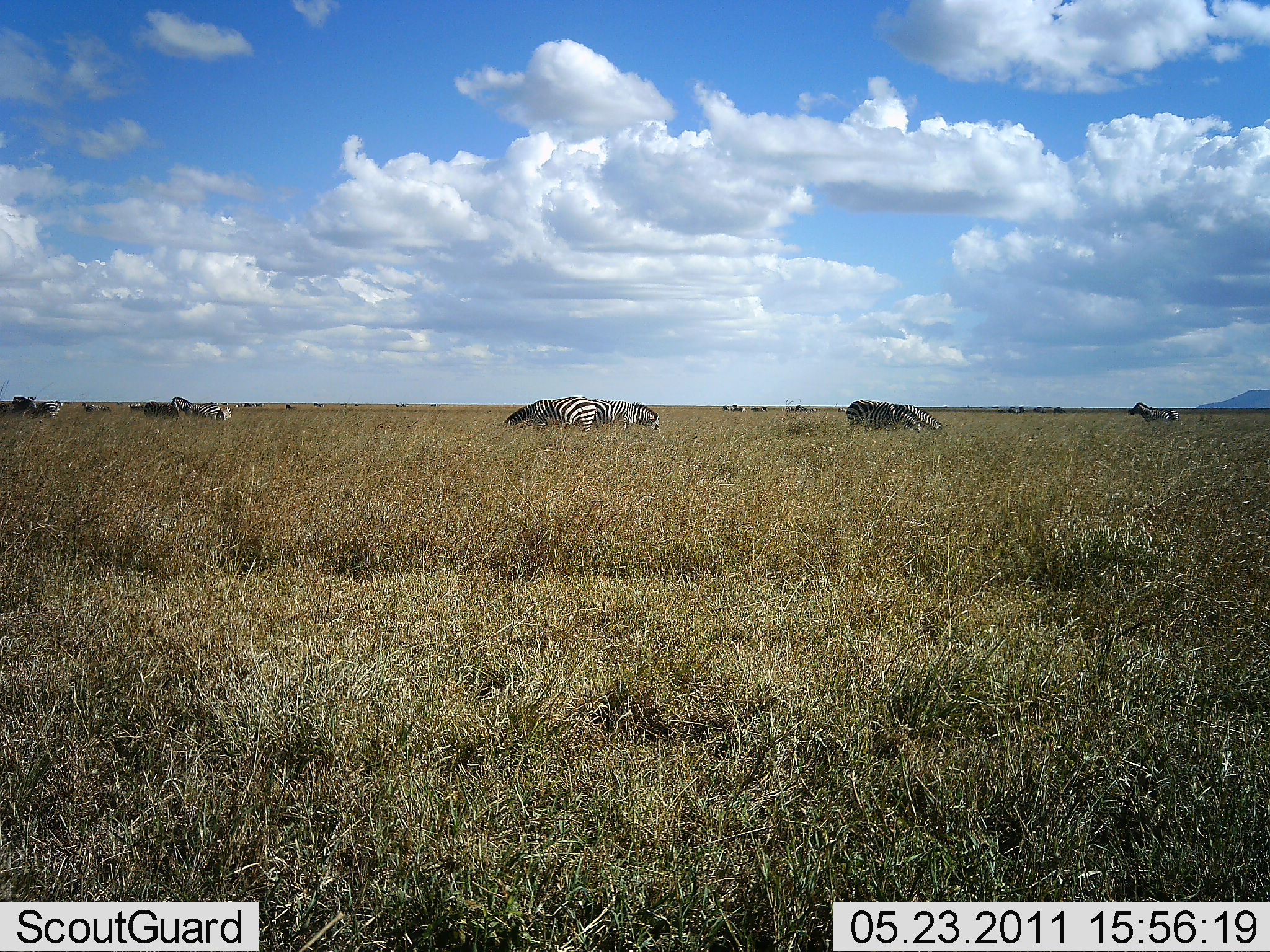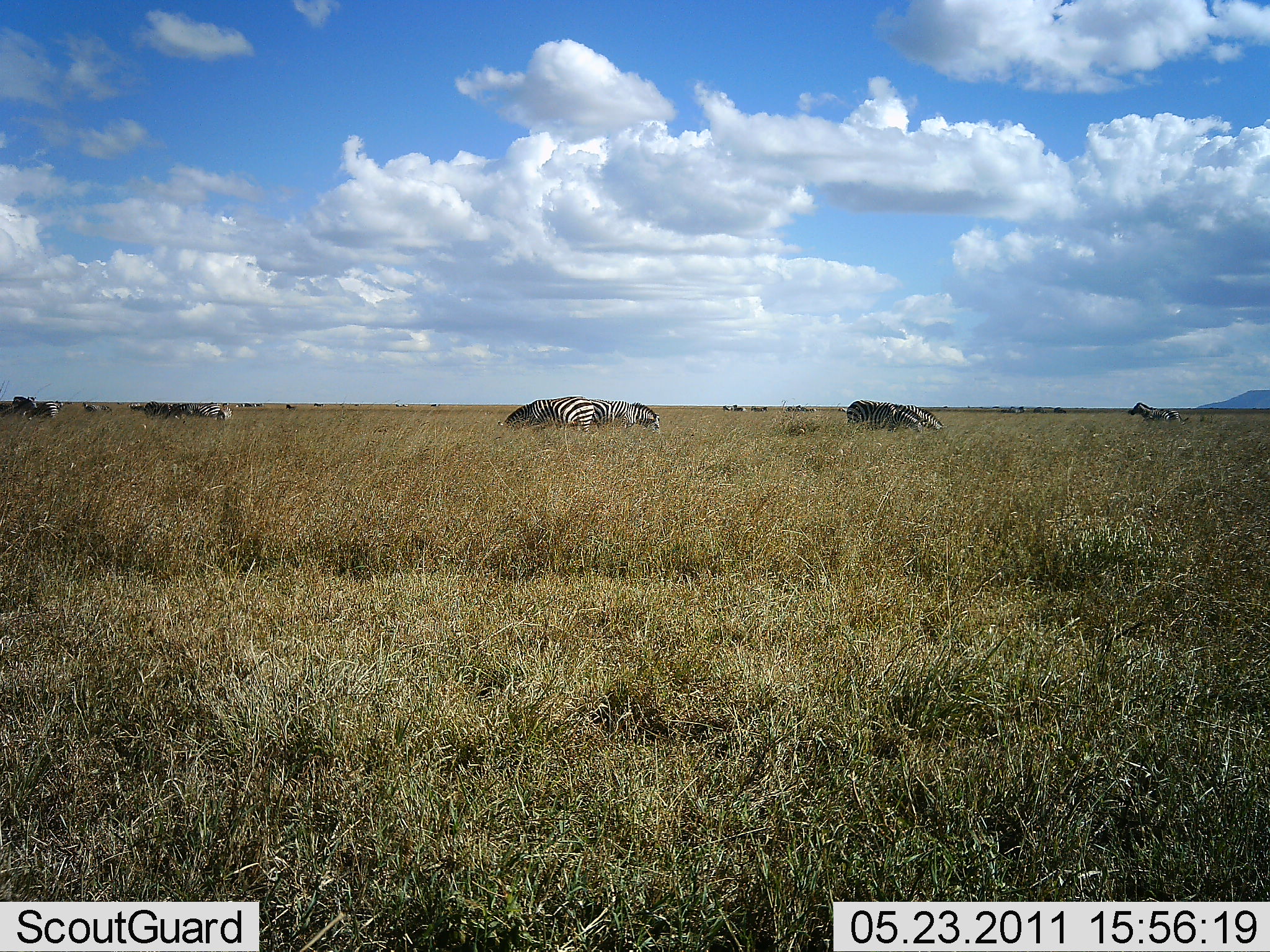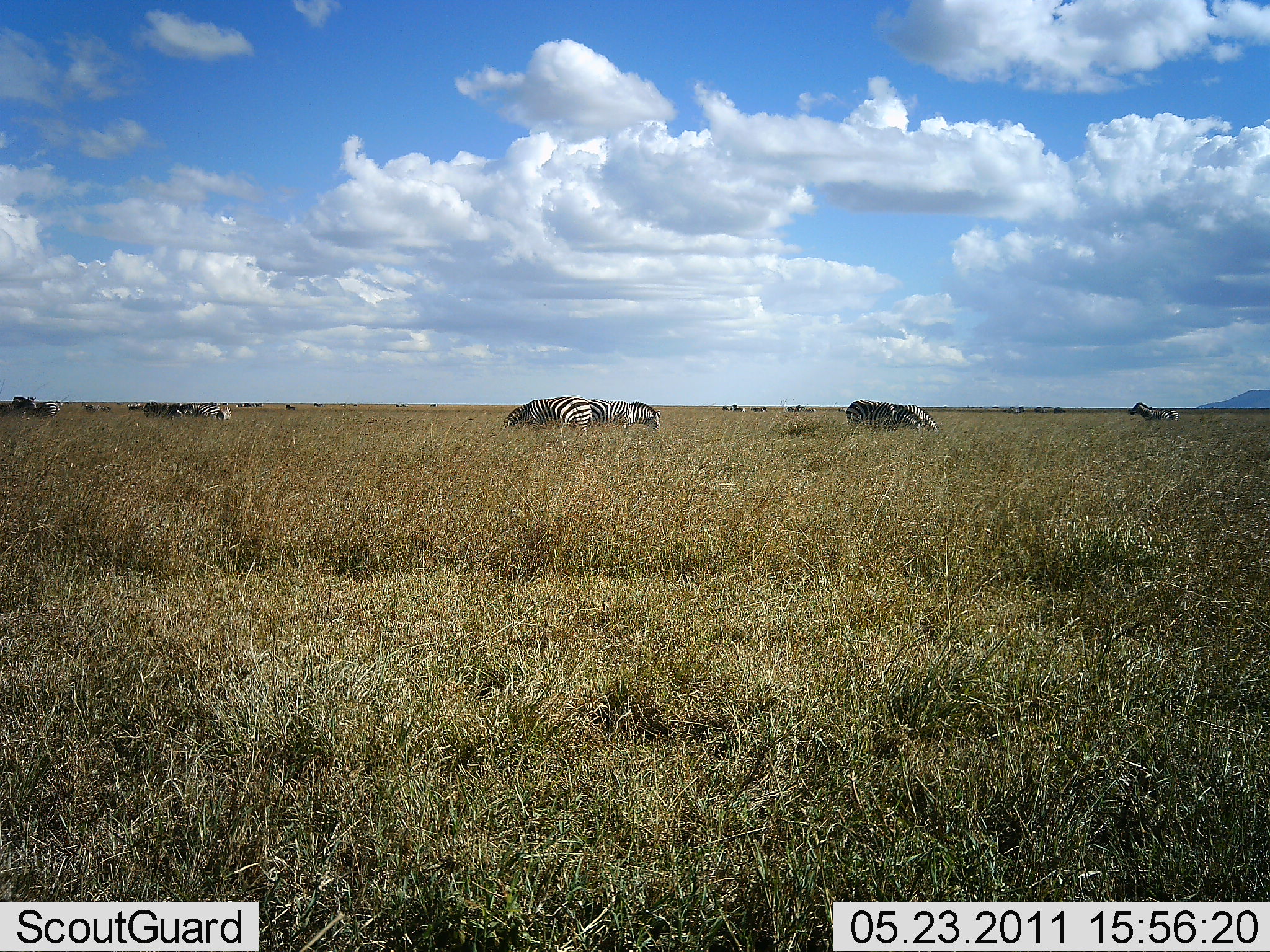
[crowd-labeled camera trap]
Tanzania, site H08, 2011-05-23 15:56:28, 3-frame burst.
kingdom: Animalia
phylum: Chordata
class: Mammalia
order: Perissodactyla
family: Equidae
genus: Equus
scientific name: Equus quagga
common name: plains zebra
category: zebra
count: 10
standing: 42%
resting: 0%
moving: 8%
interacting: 8%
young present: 0%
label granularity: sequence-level